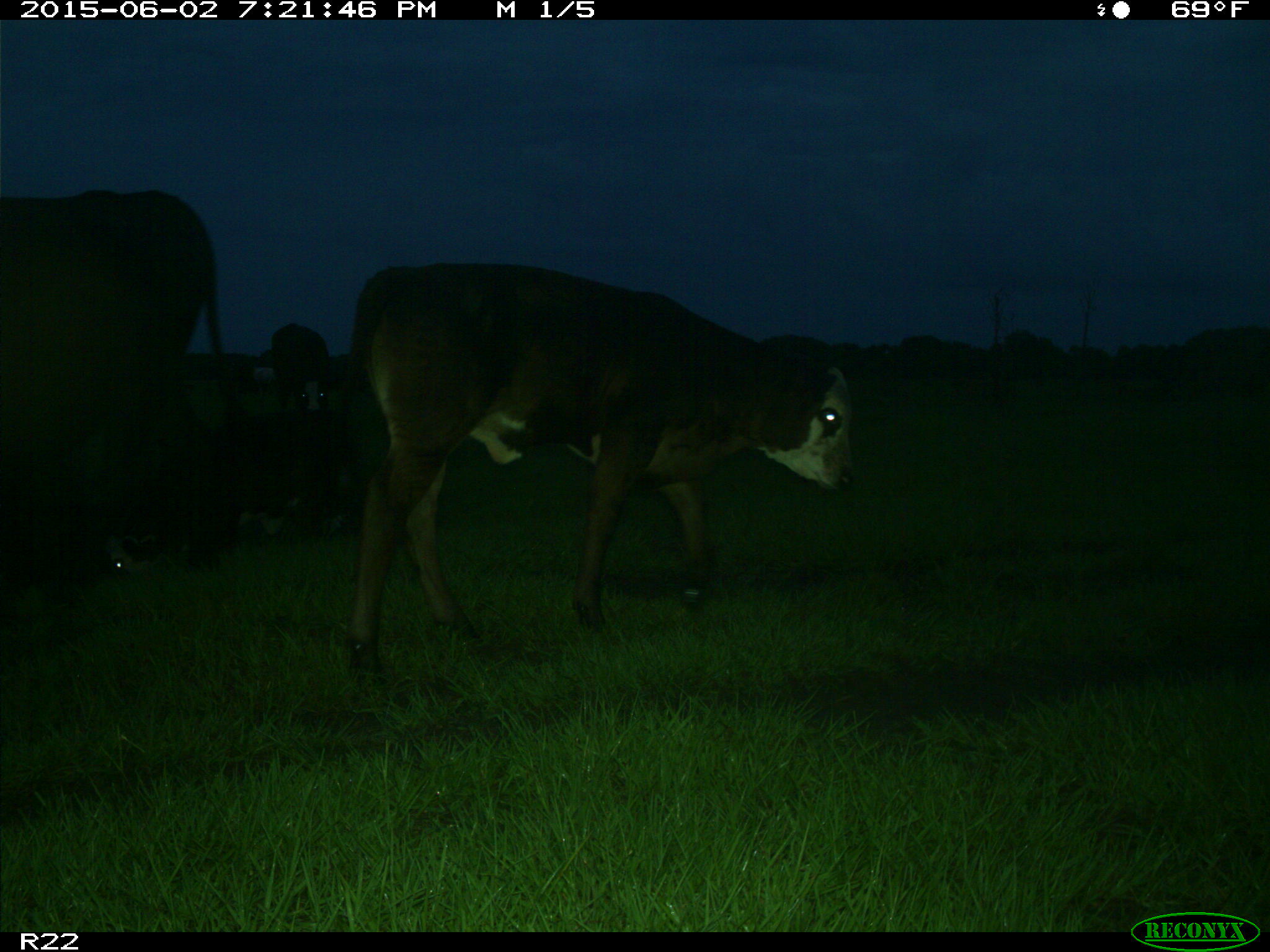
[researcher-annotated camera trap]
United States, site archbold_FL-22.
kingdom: Animalia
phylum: Chordata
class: Mammalia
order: Artiodactyla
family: Bovidae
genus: Bos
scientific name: Bos taurus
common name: domestic cow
Bos taurus (domestic cow).